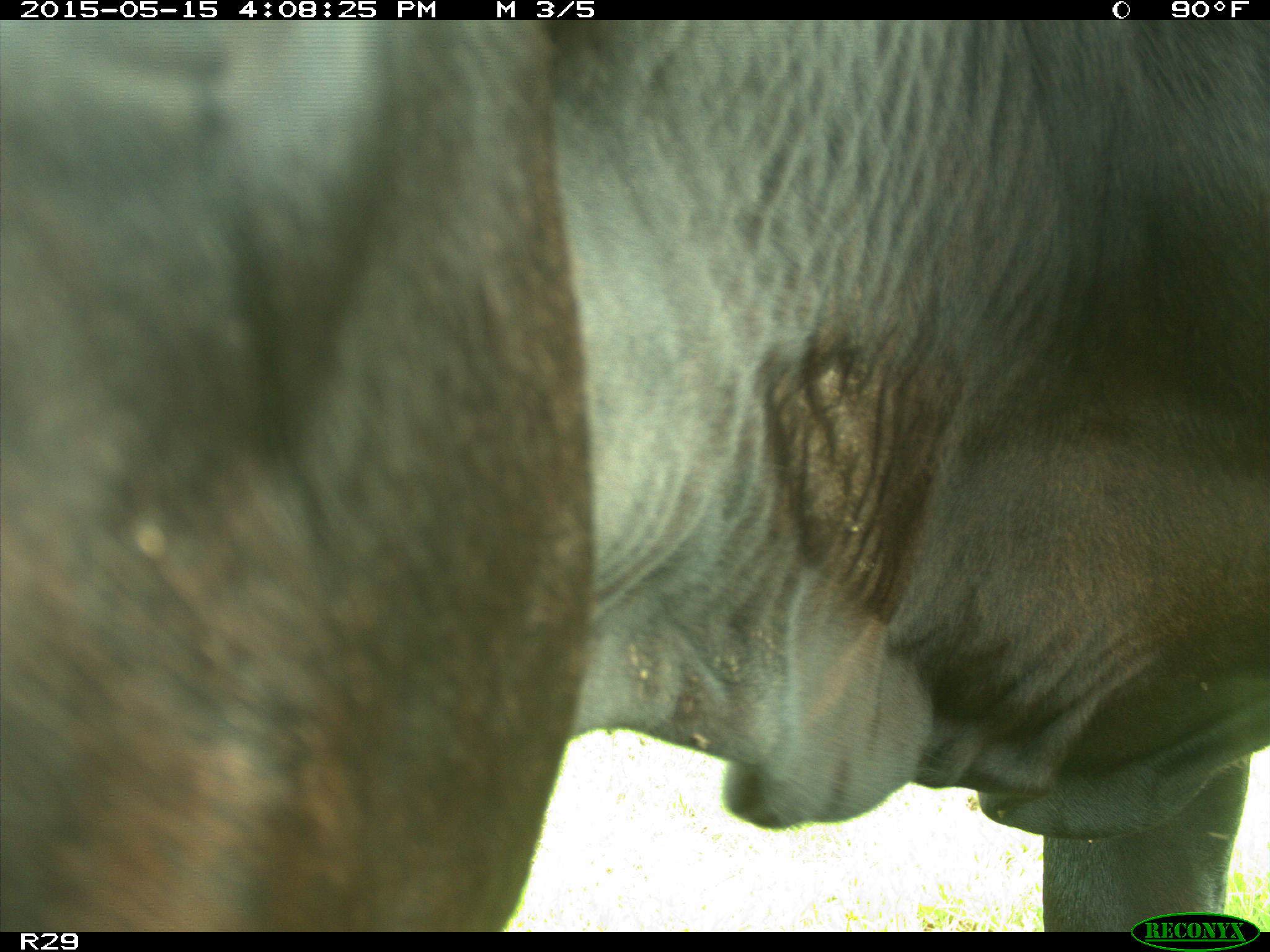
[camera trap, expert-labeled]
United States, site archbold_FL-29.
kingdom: Animalia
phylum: Chordata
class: Mammalia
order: Artiodactyla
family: Bovidae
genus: Bos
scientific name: Bos taurus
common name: domestic cow